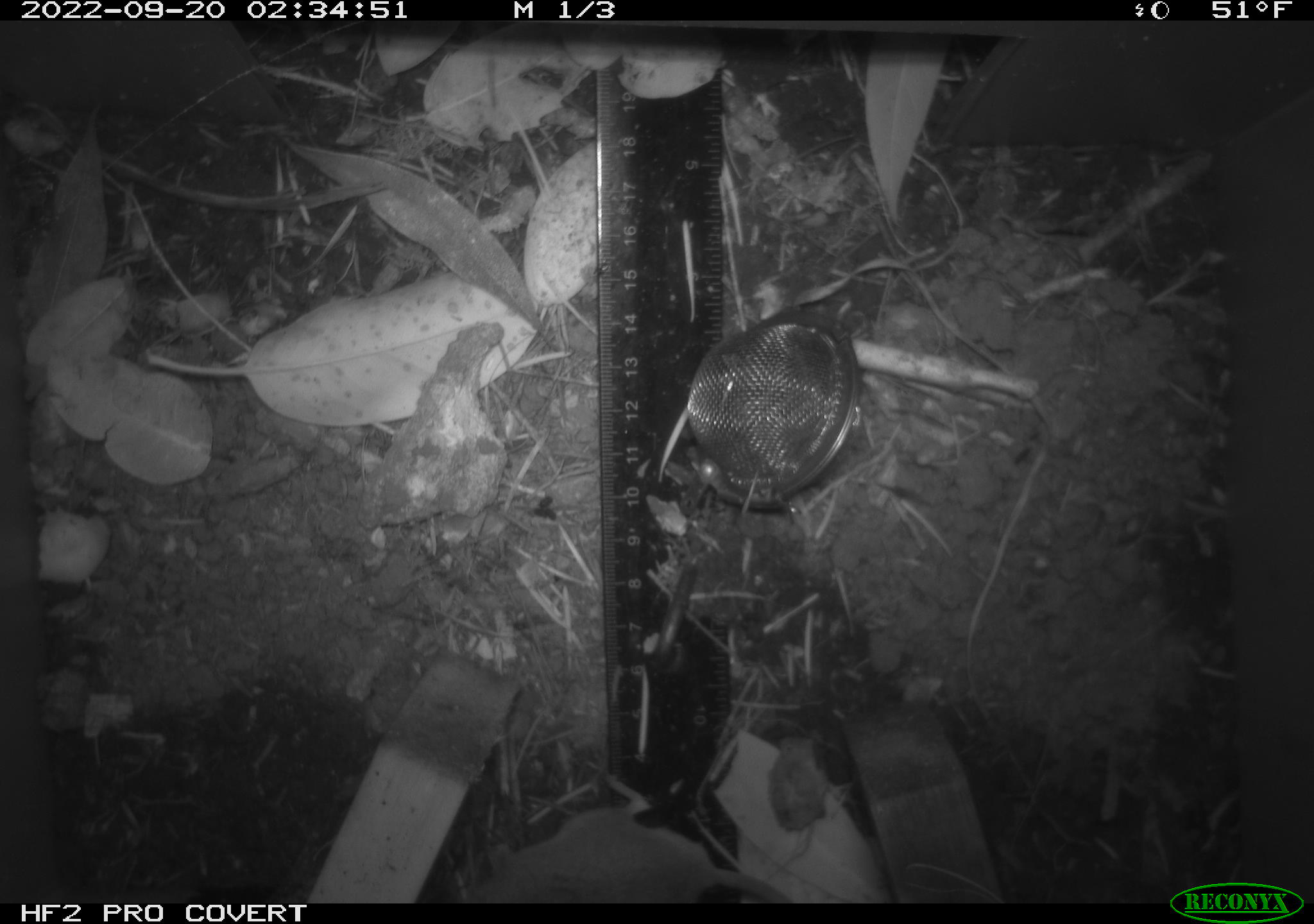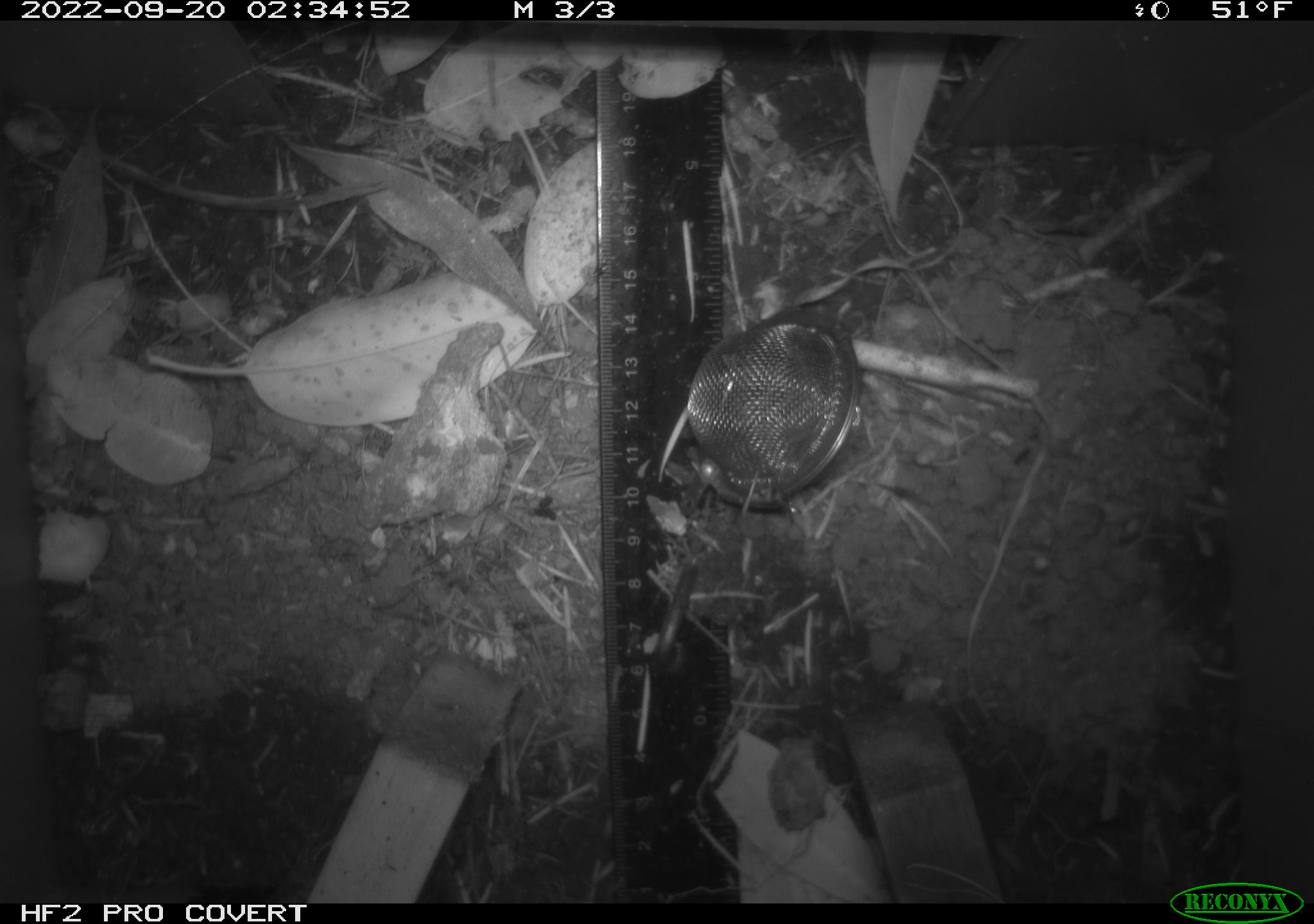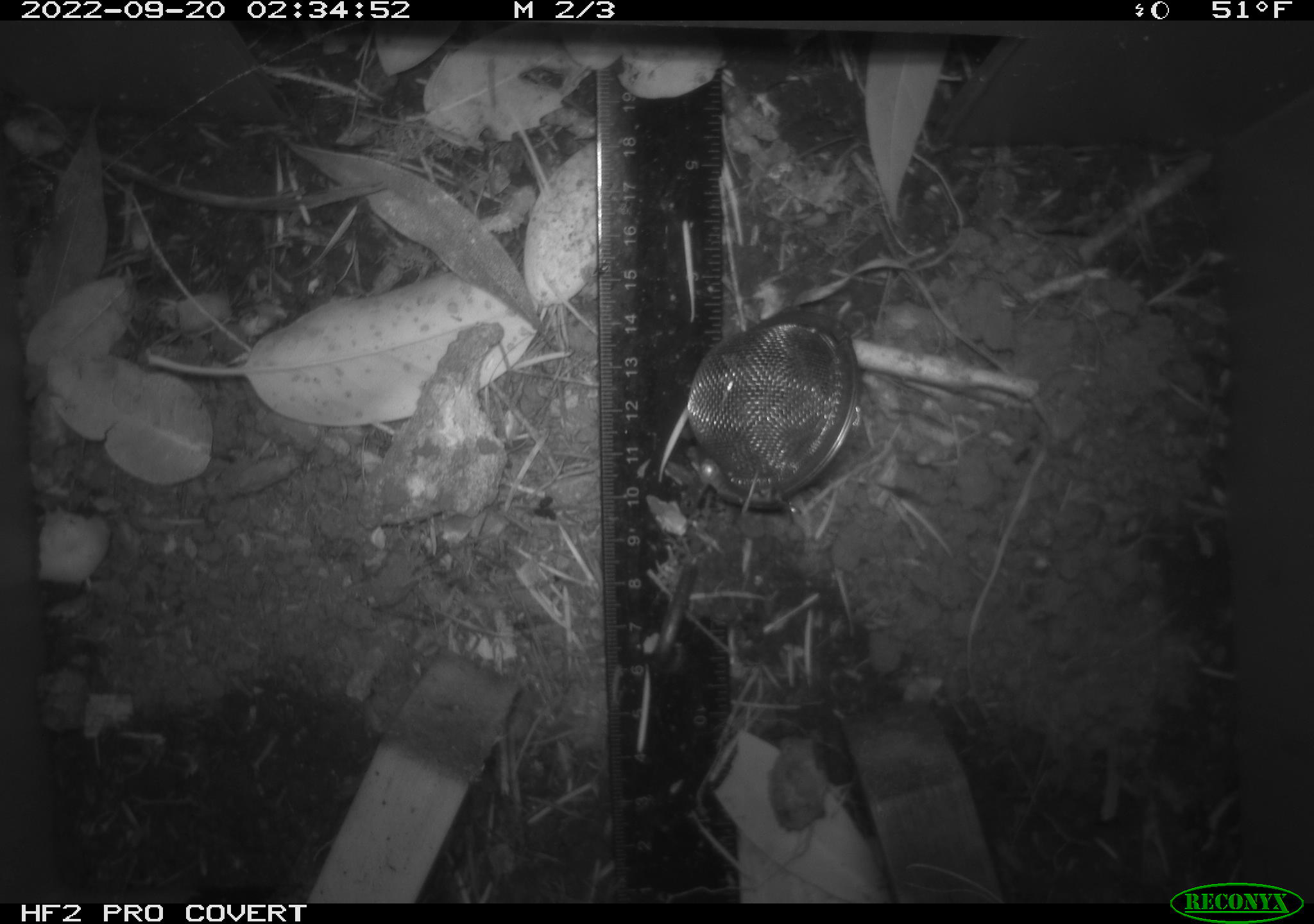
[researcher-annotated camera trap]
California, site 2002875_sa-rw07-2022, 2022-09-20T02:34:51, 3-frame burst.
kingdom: Animalia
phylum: Chordata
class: Mammalia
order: Rodentia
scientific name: Rodentia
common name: mouse species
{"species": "mouse species (Rodentia)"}